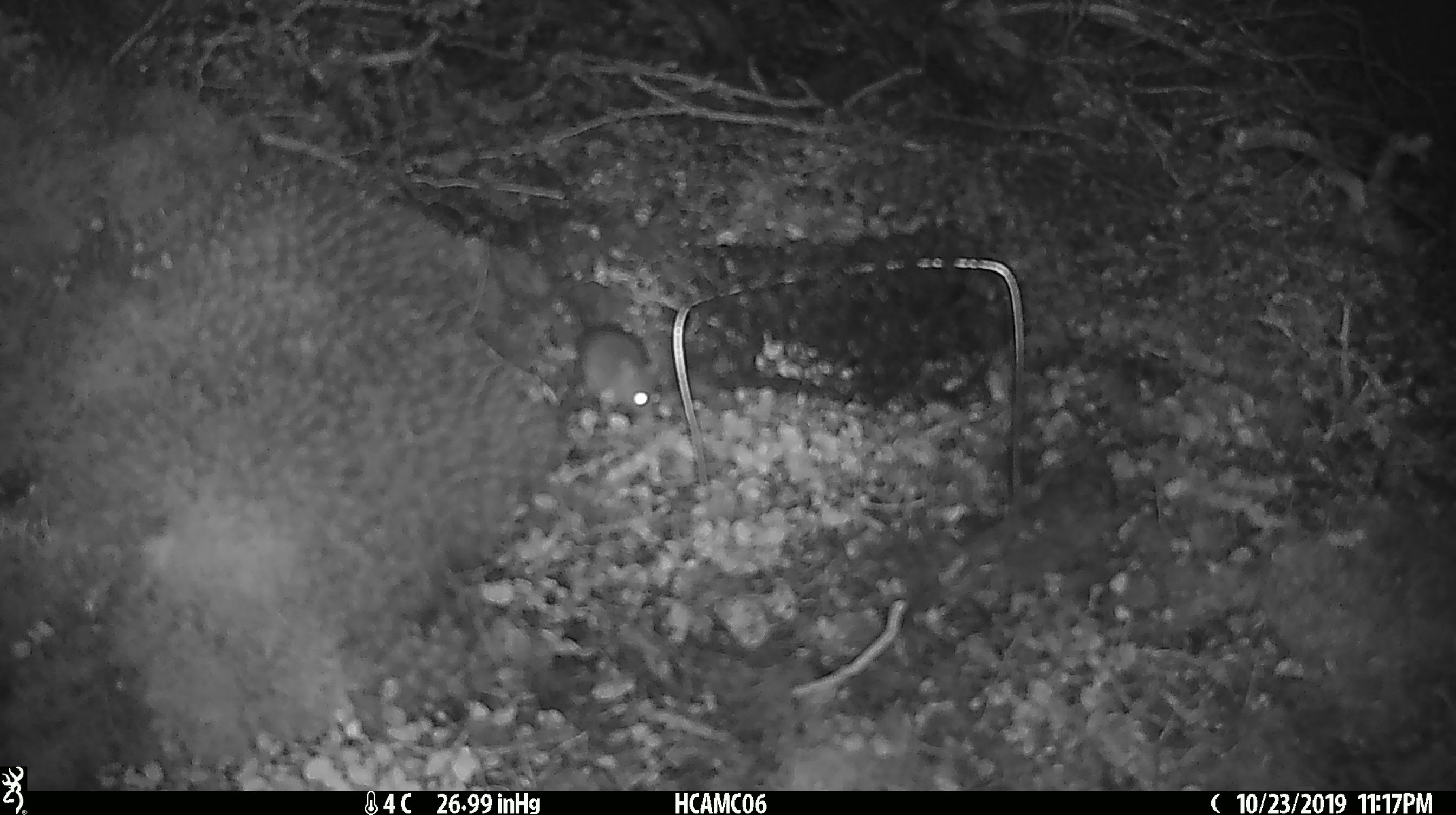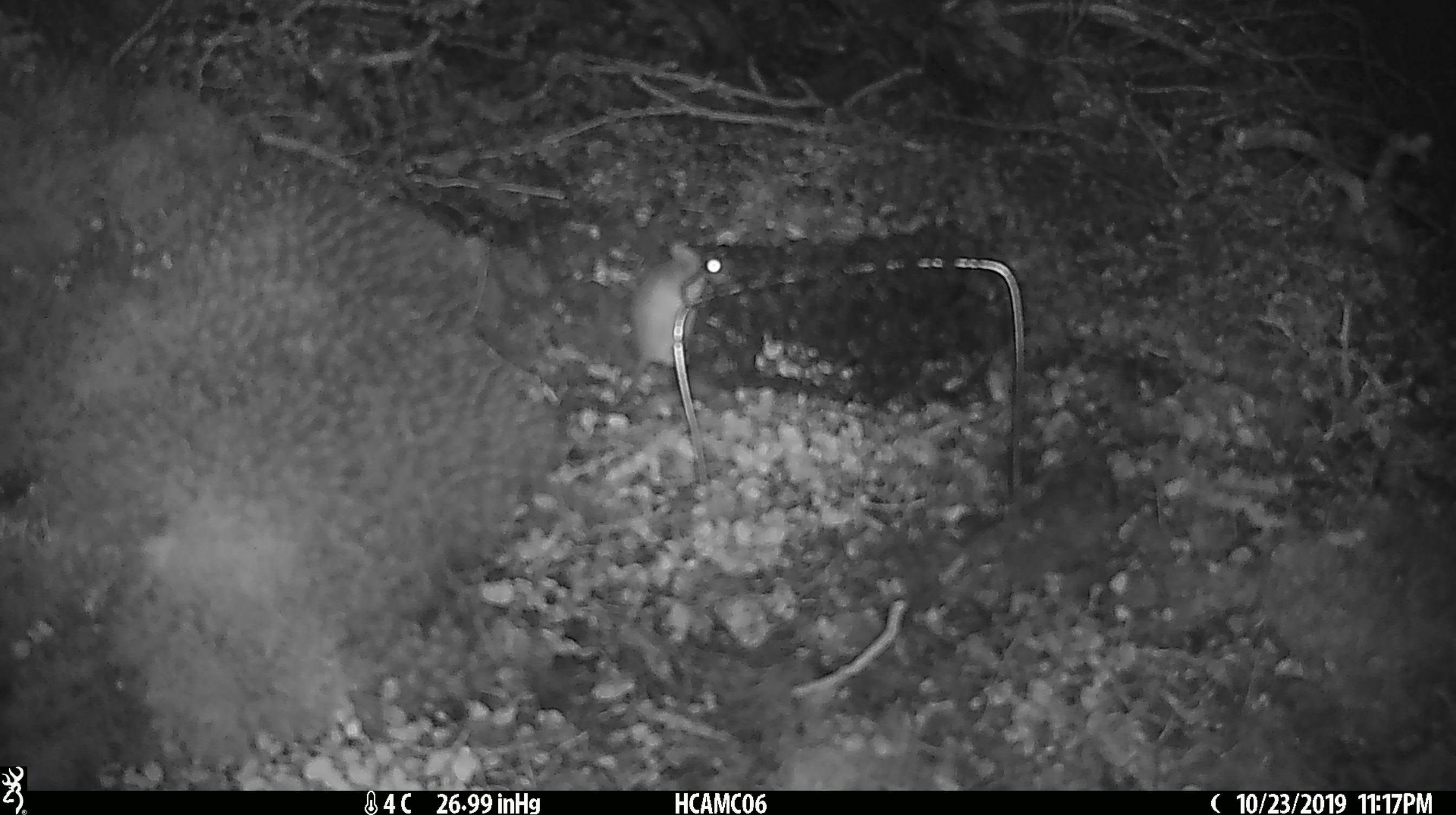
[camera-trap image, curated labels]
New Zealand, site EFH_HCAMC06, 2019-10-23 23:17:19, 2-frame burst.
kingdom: Animalia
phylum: Chordata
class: Mammalia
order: Rodentia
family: Muridae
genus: Mus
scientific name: Mus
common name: mouse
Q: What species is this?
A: Mouse (Mus).